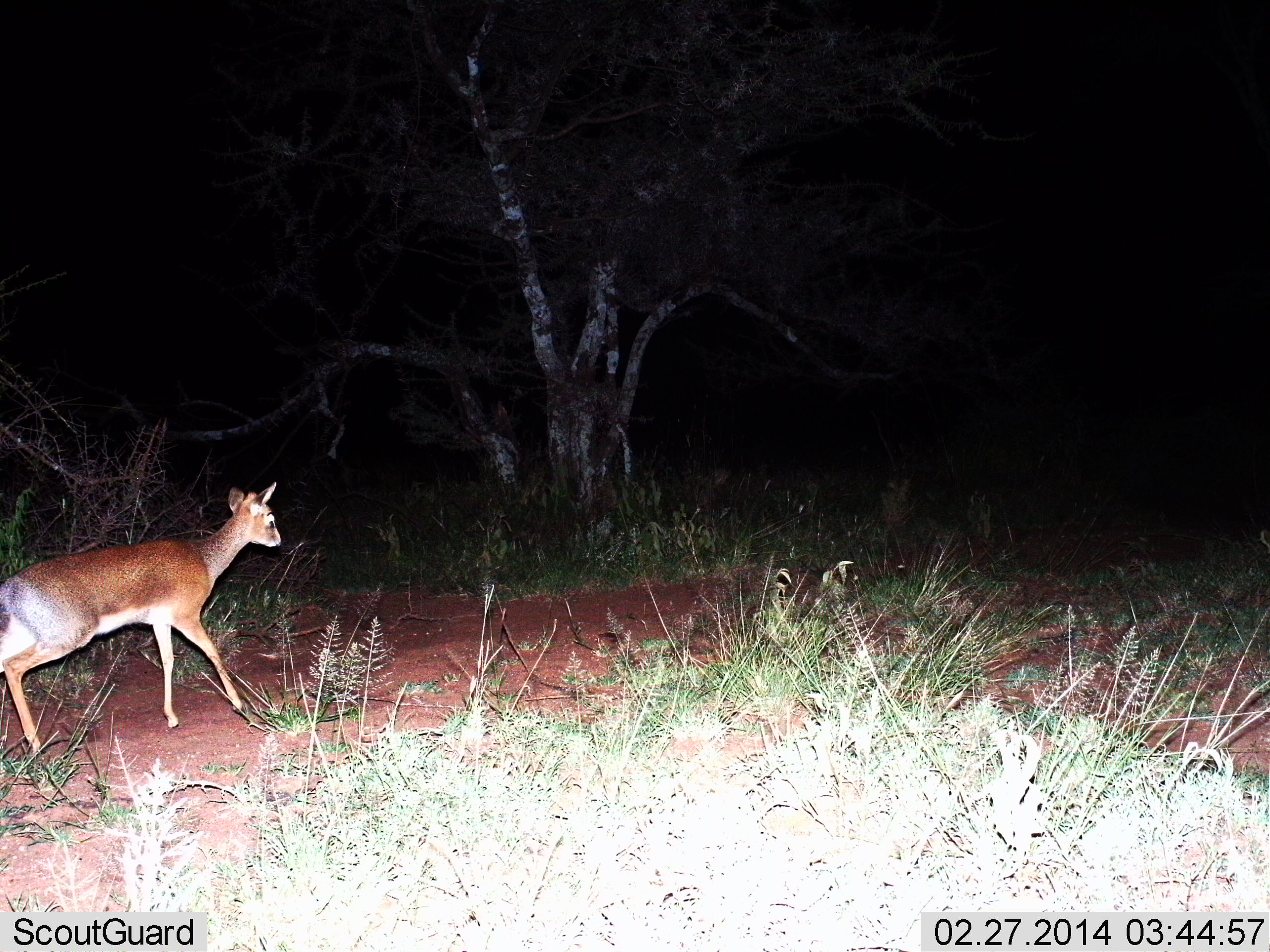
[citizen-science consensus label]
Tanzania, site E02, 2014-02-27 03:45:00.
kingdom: Animalia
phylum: Chordata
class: Mammalia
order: Artiodactyla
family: Bovidae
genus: Madoqua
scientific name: Madoqua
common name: dikdik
Dikdik (Madoqua), count 1. Behavior (volunteer vote fractions): standing 0%, resting 0%, moving 100%, interacting 0%. Young present (vote fraction): 0%. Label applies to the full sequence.